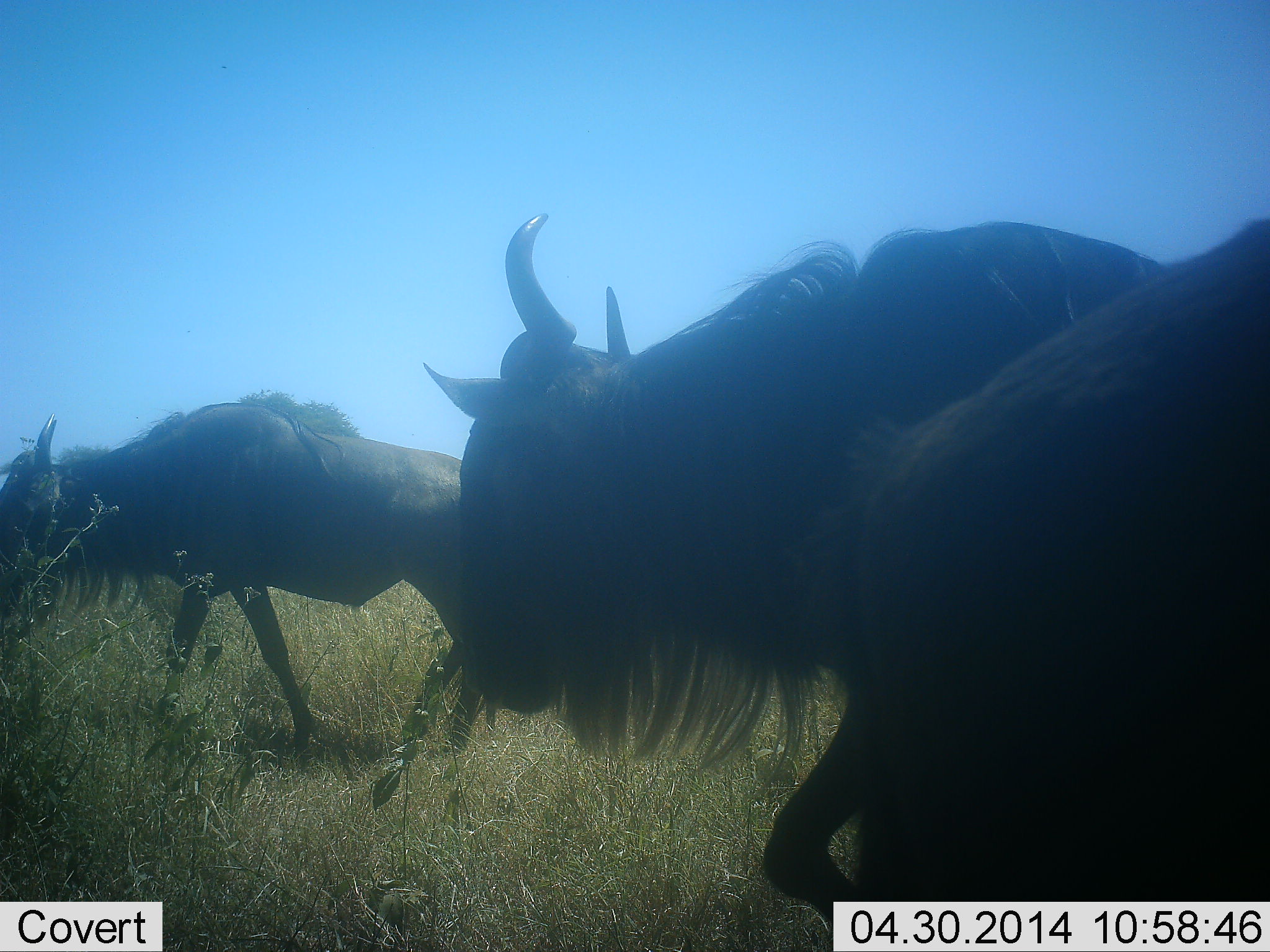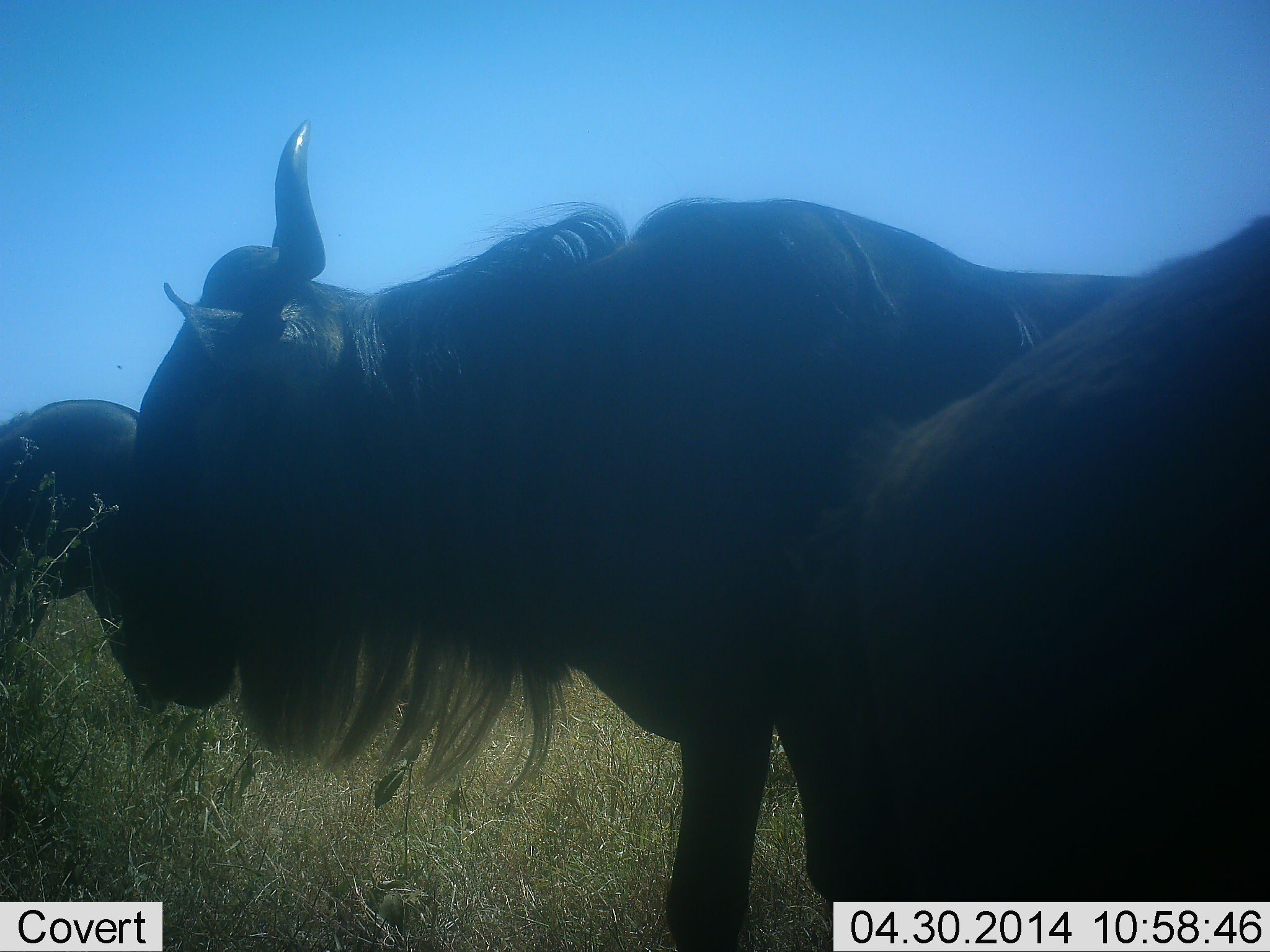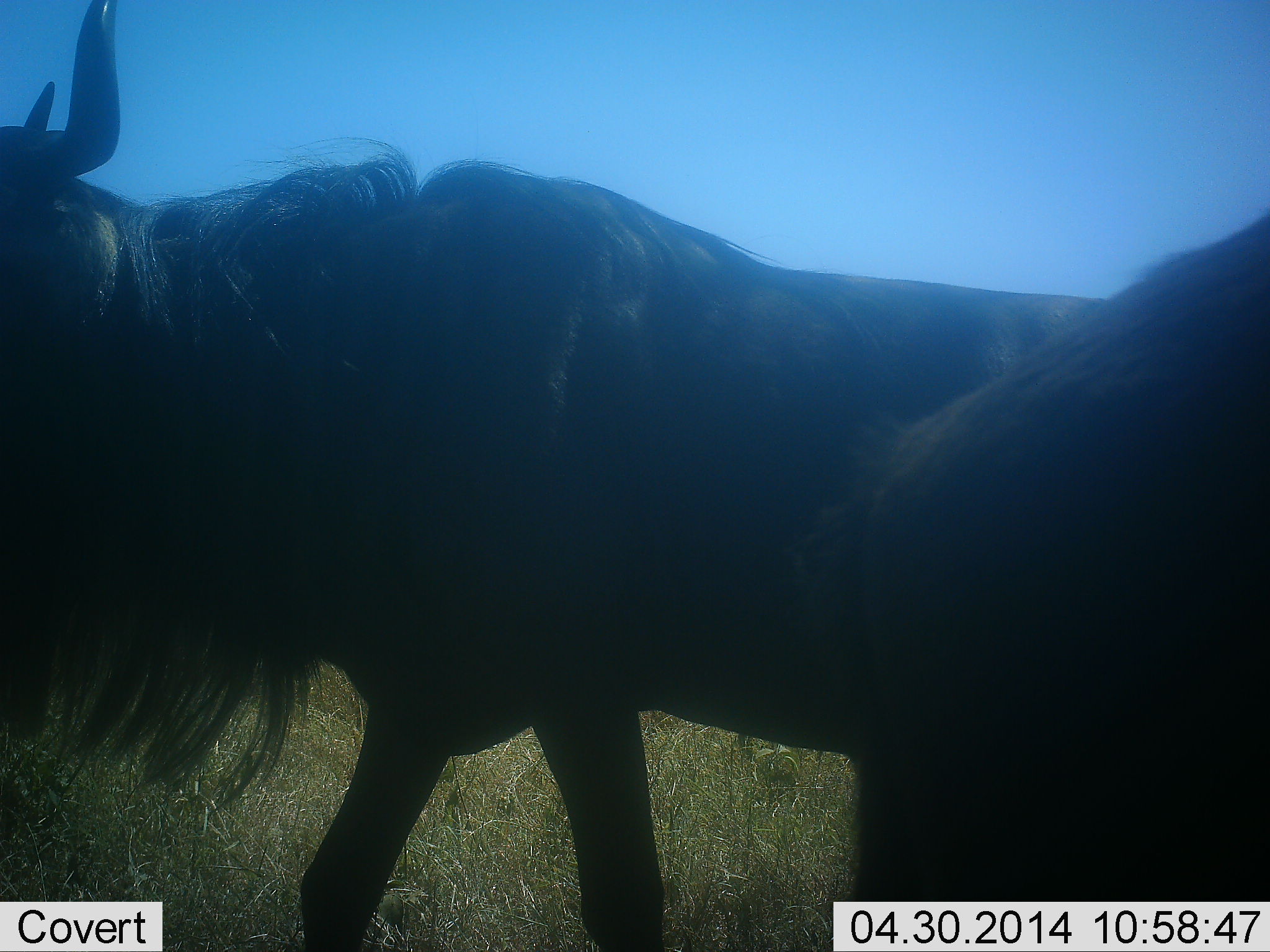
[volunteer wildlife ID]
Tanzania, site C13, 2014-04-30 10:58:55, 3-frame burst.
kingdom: Animalia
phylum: Chordata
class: Mammalia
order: Artiodactyla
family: Bovidae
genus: Connochaetes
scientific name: Connochaetes taurinus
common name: blue wildebeest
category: wildebeest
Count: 3.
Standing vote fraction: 60%.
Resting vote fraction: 0%.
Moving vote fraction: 70%.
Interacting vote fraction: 10%.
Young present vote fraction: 0%.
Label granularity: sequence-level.